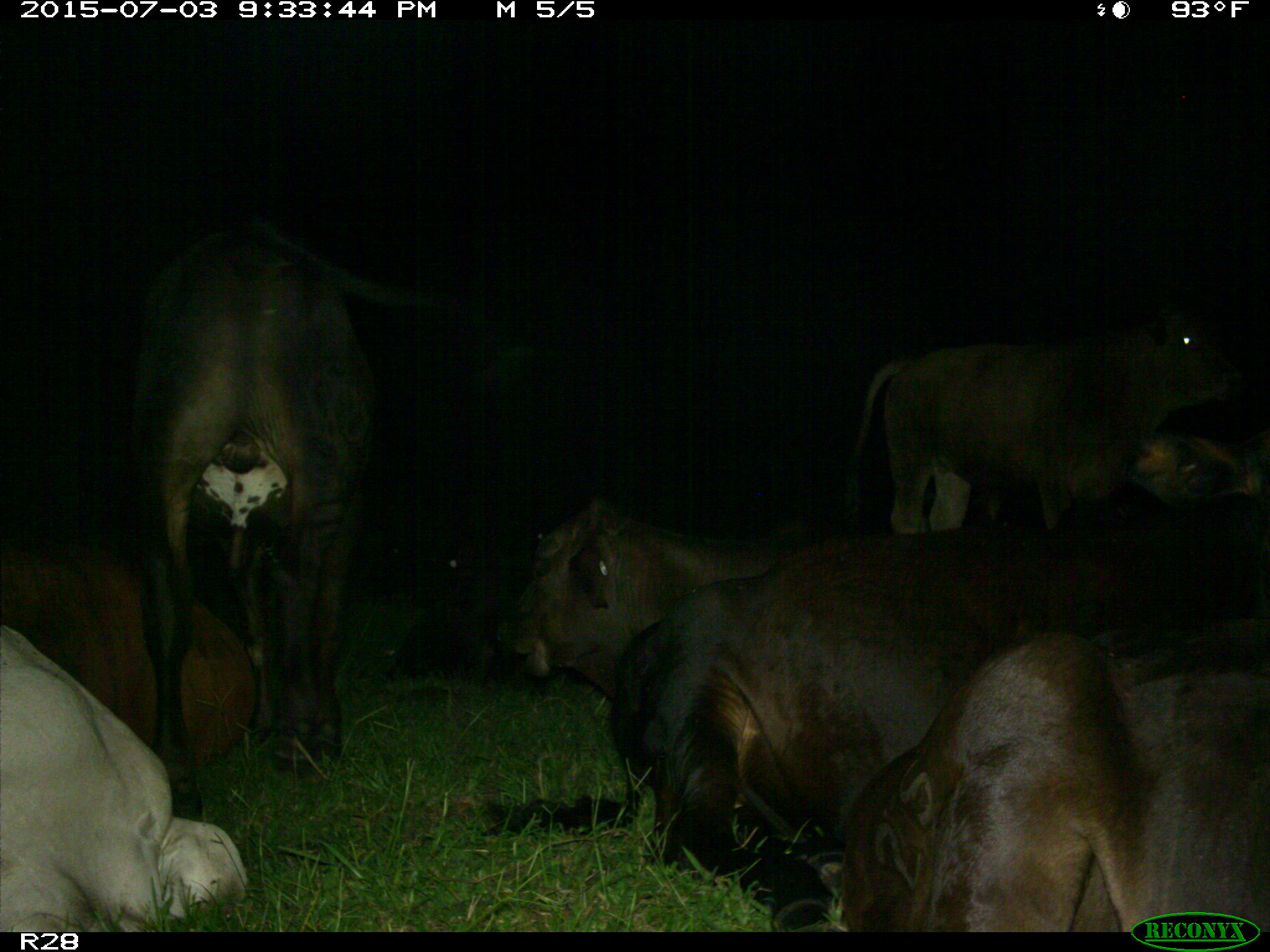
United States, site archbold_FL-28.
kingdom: Animalia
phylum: Chordata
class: Mammalia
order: Artiodactyla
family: Bovidae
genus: Bos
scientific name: Bos taurus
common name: domestic cow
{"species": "Bos taurus (domestic cow)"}